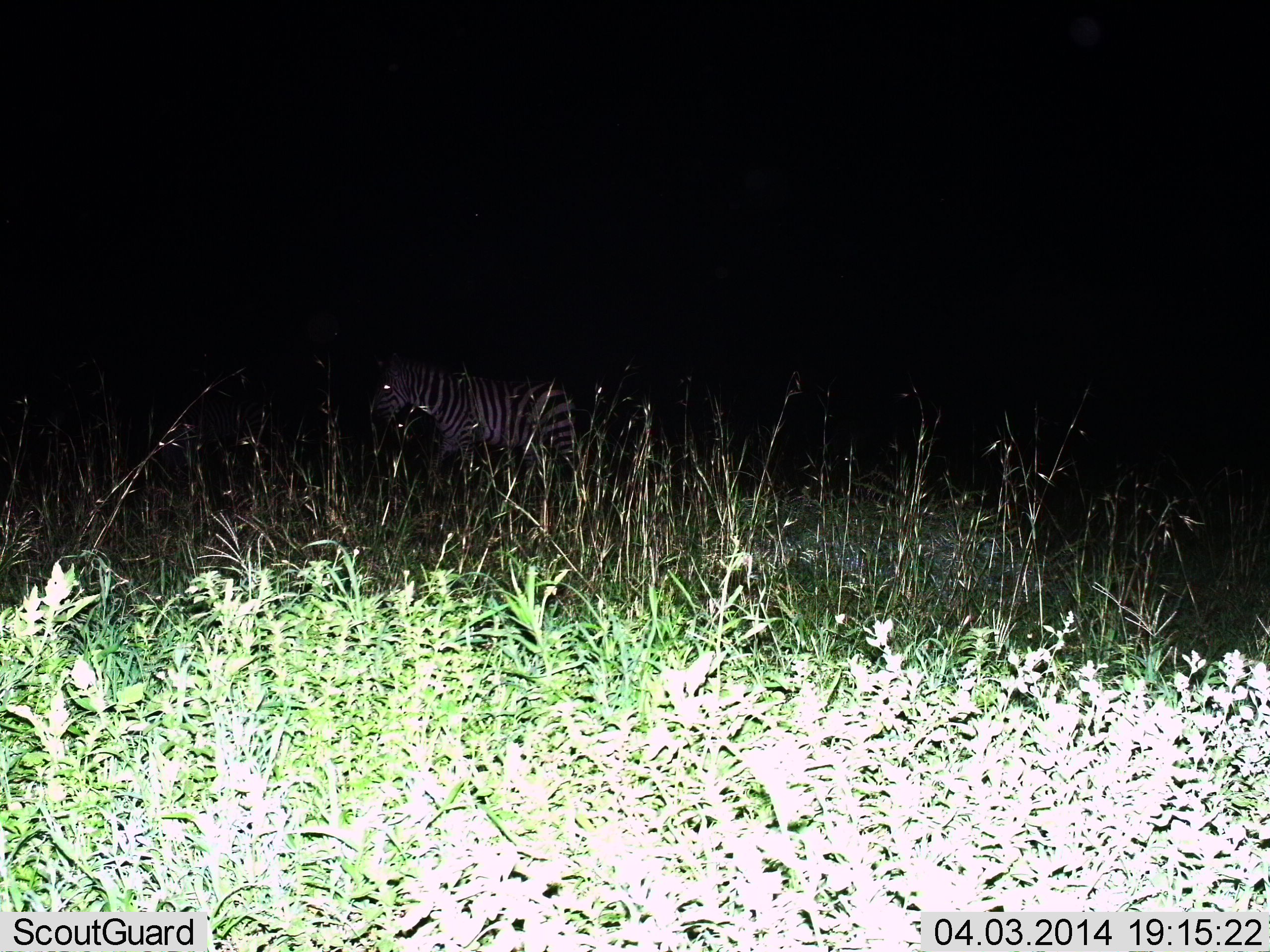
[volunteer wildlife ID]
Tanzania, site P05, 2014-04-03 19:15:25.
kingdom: Animalia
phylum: Chordata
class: Mammalia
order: Perissodactyla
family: Equidae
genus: Equus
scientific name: Equus quagga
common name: plains zebra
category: zebra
Zebra (plains zebra) (Equus quagga), count 1. Behavior (volunteer vote fractions): standing 40%, resting 0%, moving 60%, interacting 0%. Young present (vote fraction): 0%. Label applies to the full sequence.